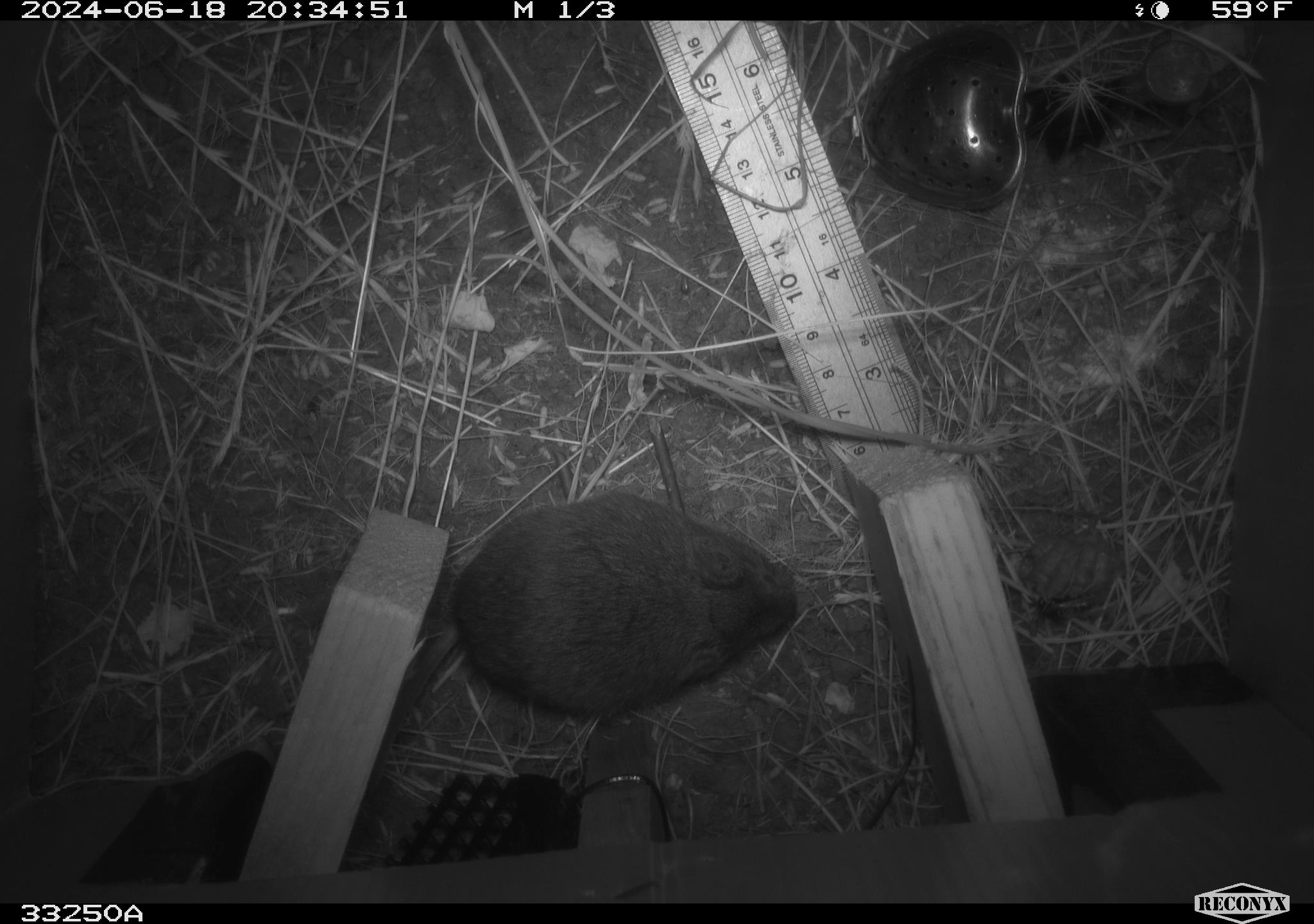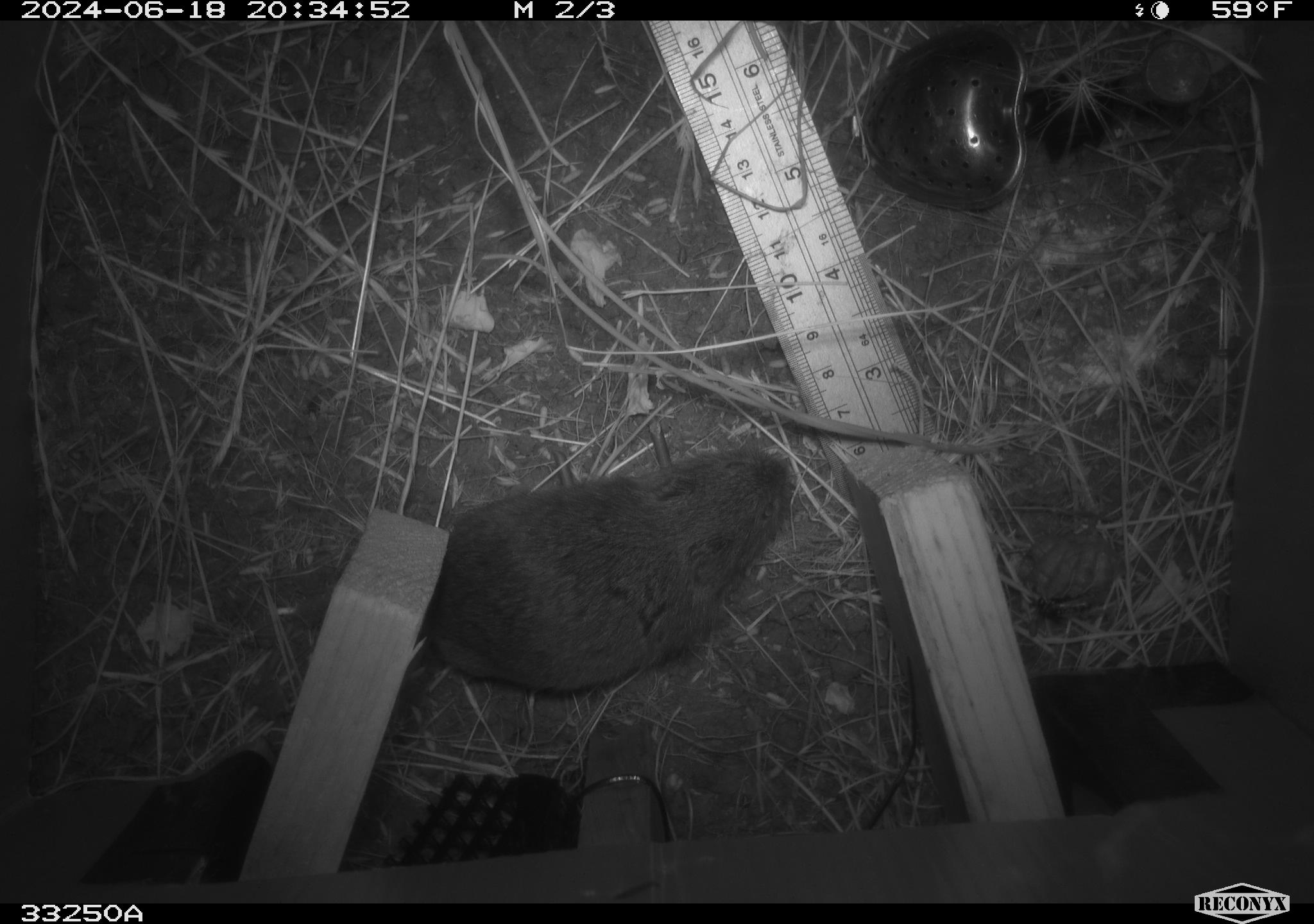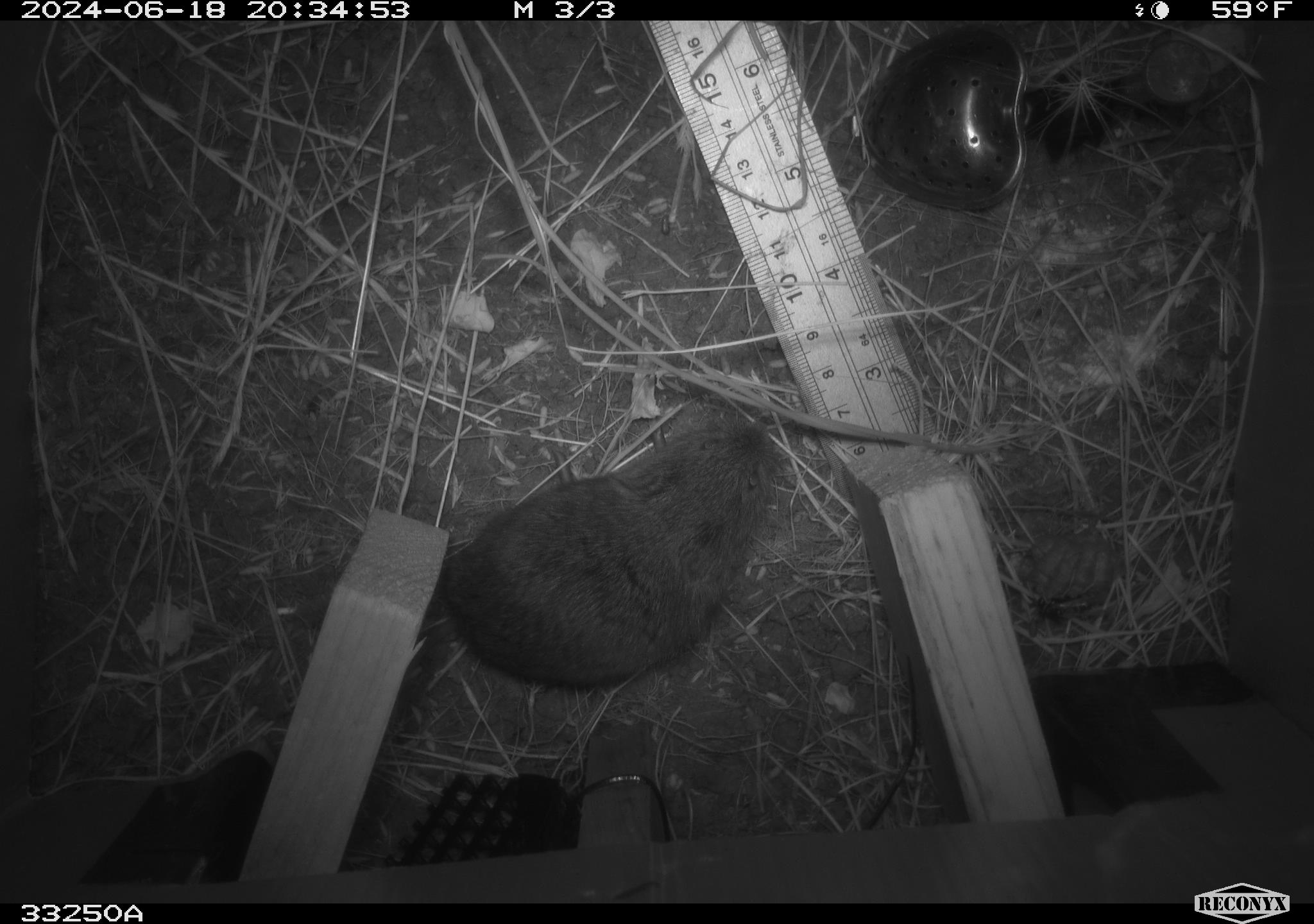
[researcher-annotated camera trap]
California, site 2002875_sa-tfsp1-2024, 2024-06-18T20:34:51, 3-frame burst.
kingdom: Animalia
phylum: Chordata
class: Mammalia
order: Rodentia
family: Cricetidae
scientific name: Arvicolinae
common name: voles, lemmings, and muskrats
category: arvicolinae subfamily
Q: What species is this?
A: Arvicolinae subfamily (voles, lemmings, and muskrats) (Arvicolinae).